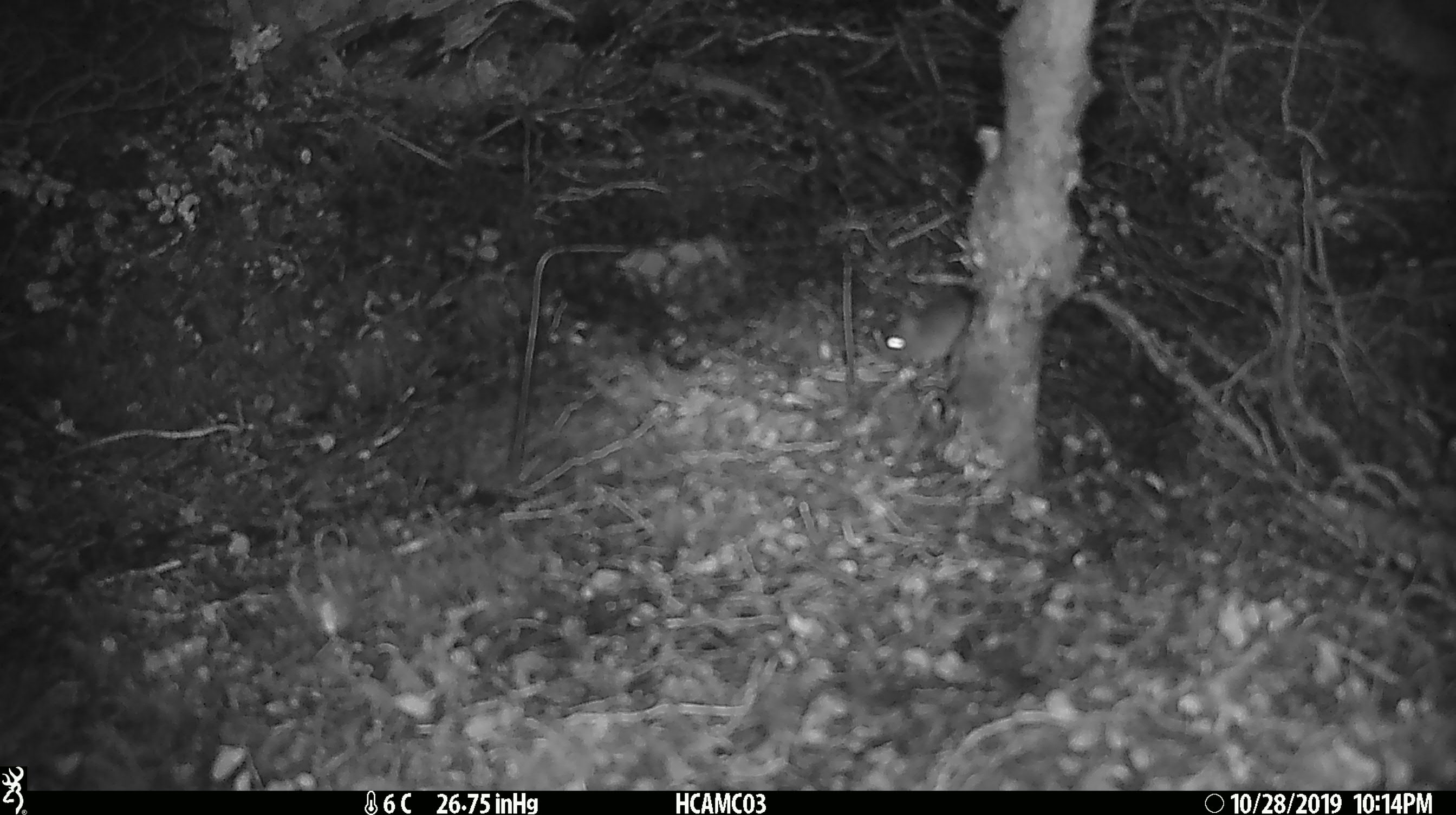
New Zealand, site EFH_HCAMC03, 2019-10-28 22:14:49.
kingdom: Animalia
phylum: Chordata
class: Mammalia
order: Rodentia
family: Muridae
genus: Mus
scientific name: Mus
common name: mouse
Mouse (Mus).